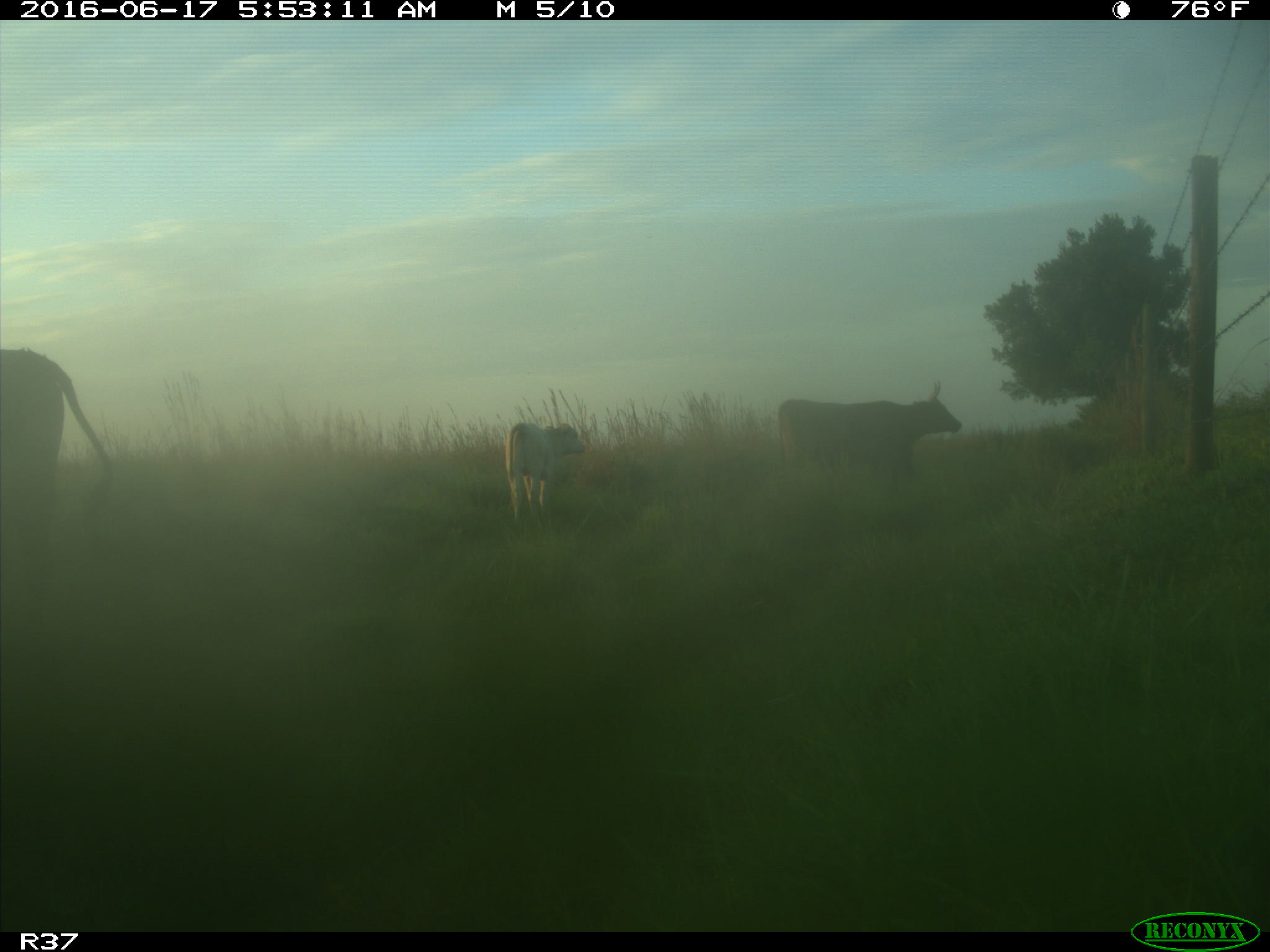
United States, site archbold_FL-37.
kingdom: Animalia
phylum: Chordata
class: Mammalia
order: Artiodactyla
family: Bovidae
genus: Bos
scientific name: Bos taurus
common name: domestic cow